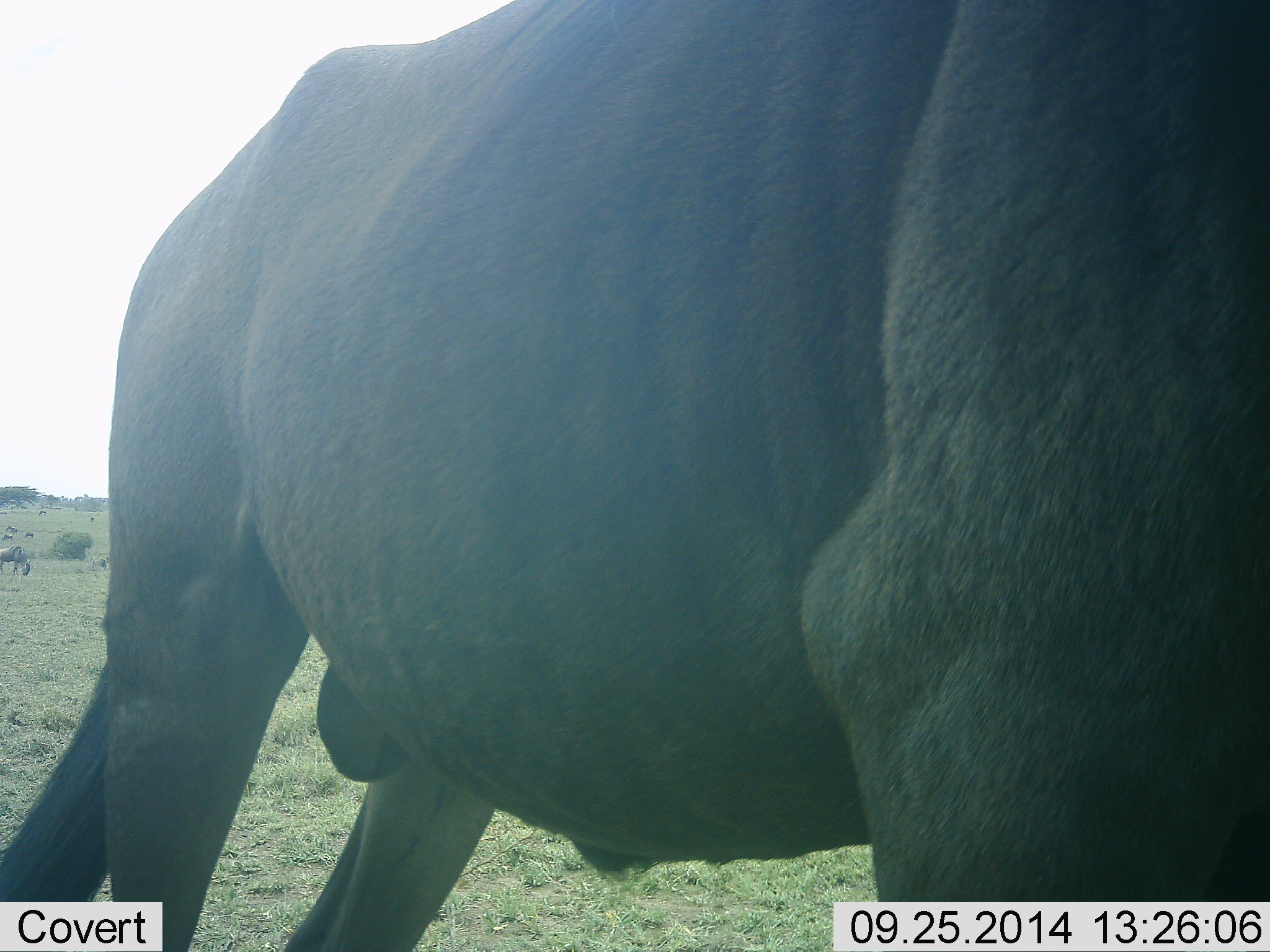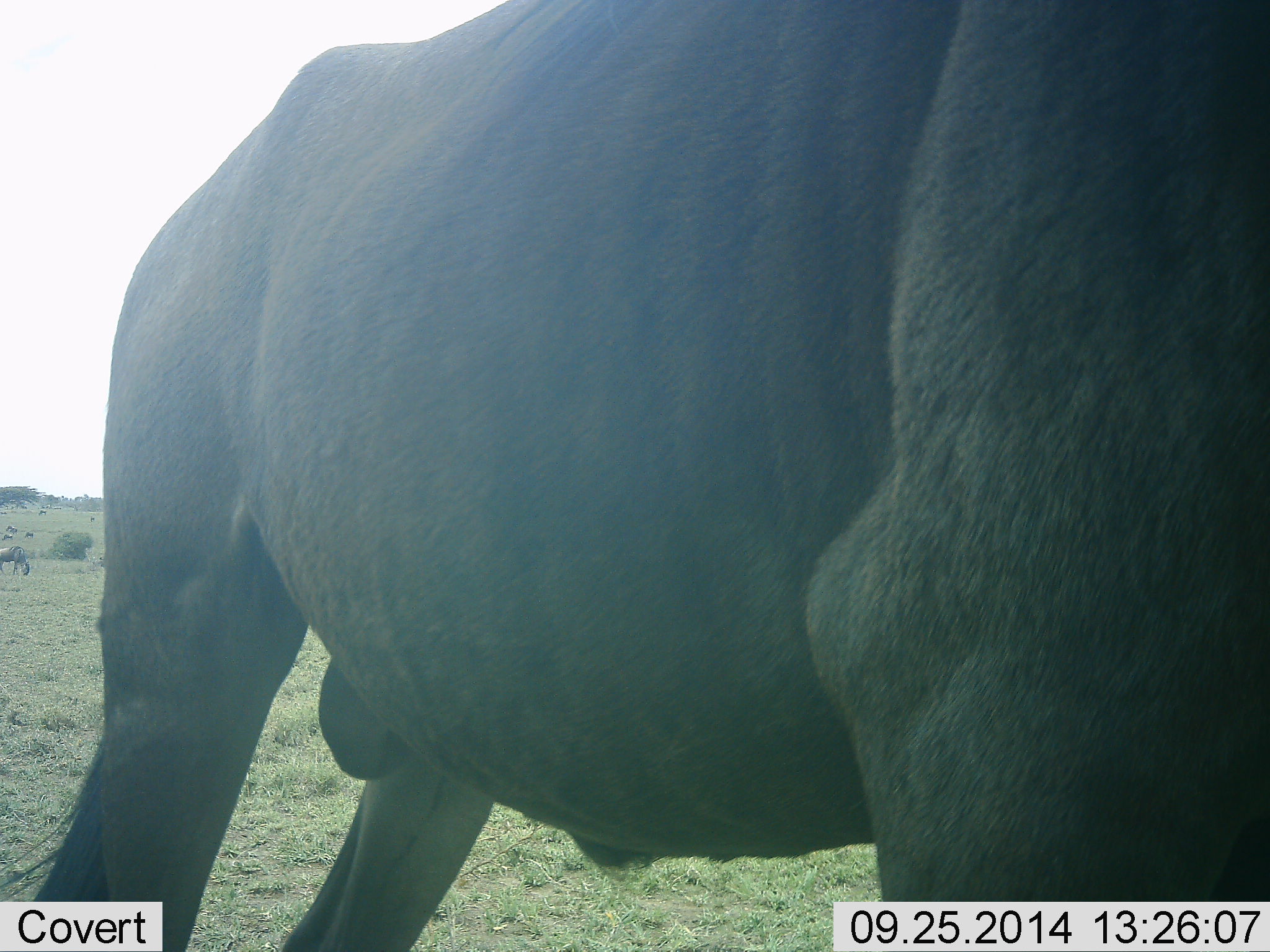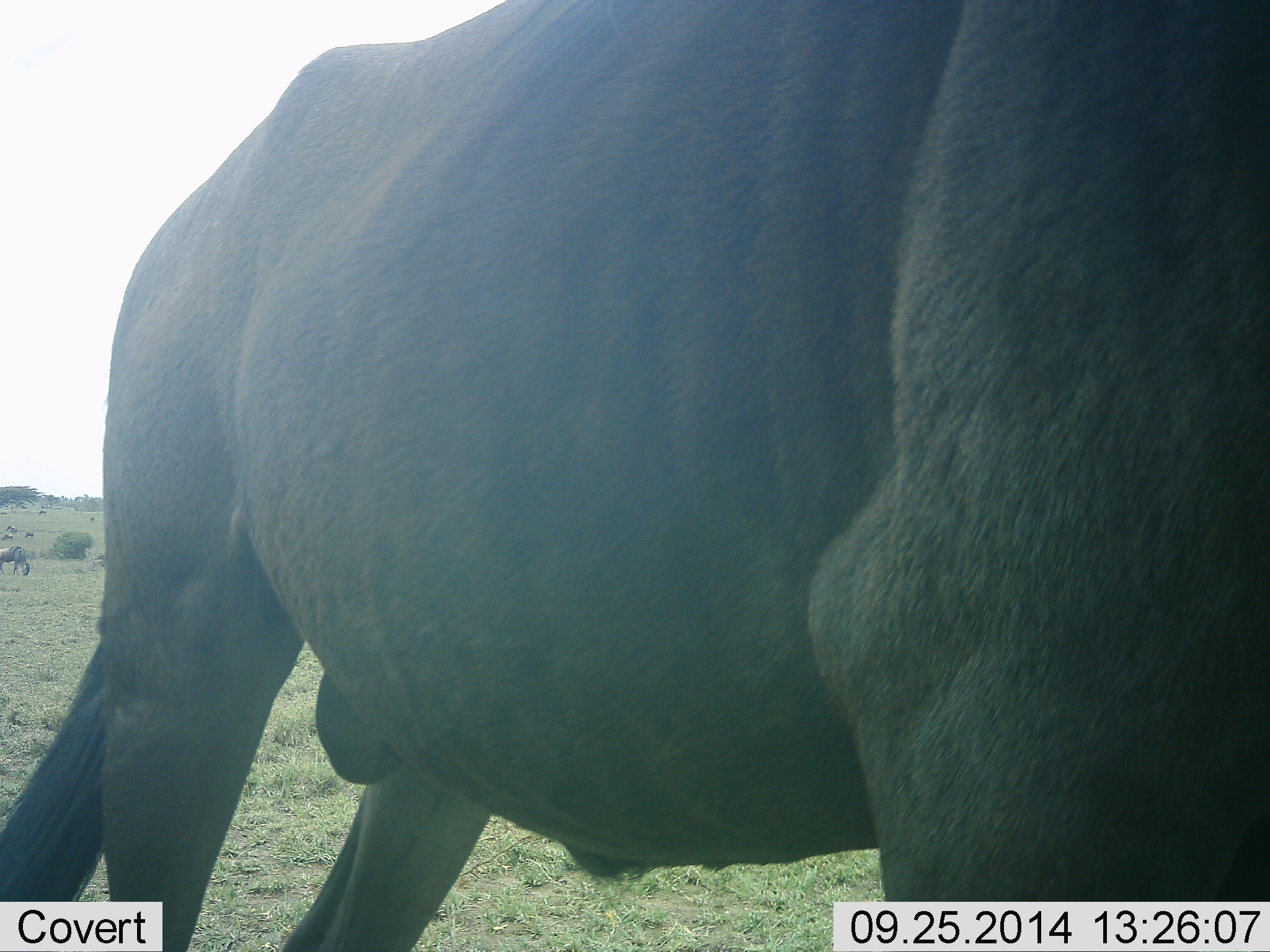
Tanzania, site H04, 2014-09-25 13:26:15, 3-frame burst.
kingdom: Animalia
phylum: Chordata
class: Mammalia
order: Artiodactyla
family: Bovidae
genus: Connochaetes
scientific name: Connochaetes taurinus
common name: blue wildebeest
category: wildebeest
Wildebeest (blue wildebeest) (Connochaetes taurinus), count 1. Behavior (volunteer vote fractions): standing 82%, resting 0%, moving 0%, interacting 0%. Young present (vote fraction): 0%. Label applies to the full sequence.